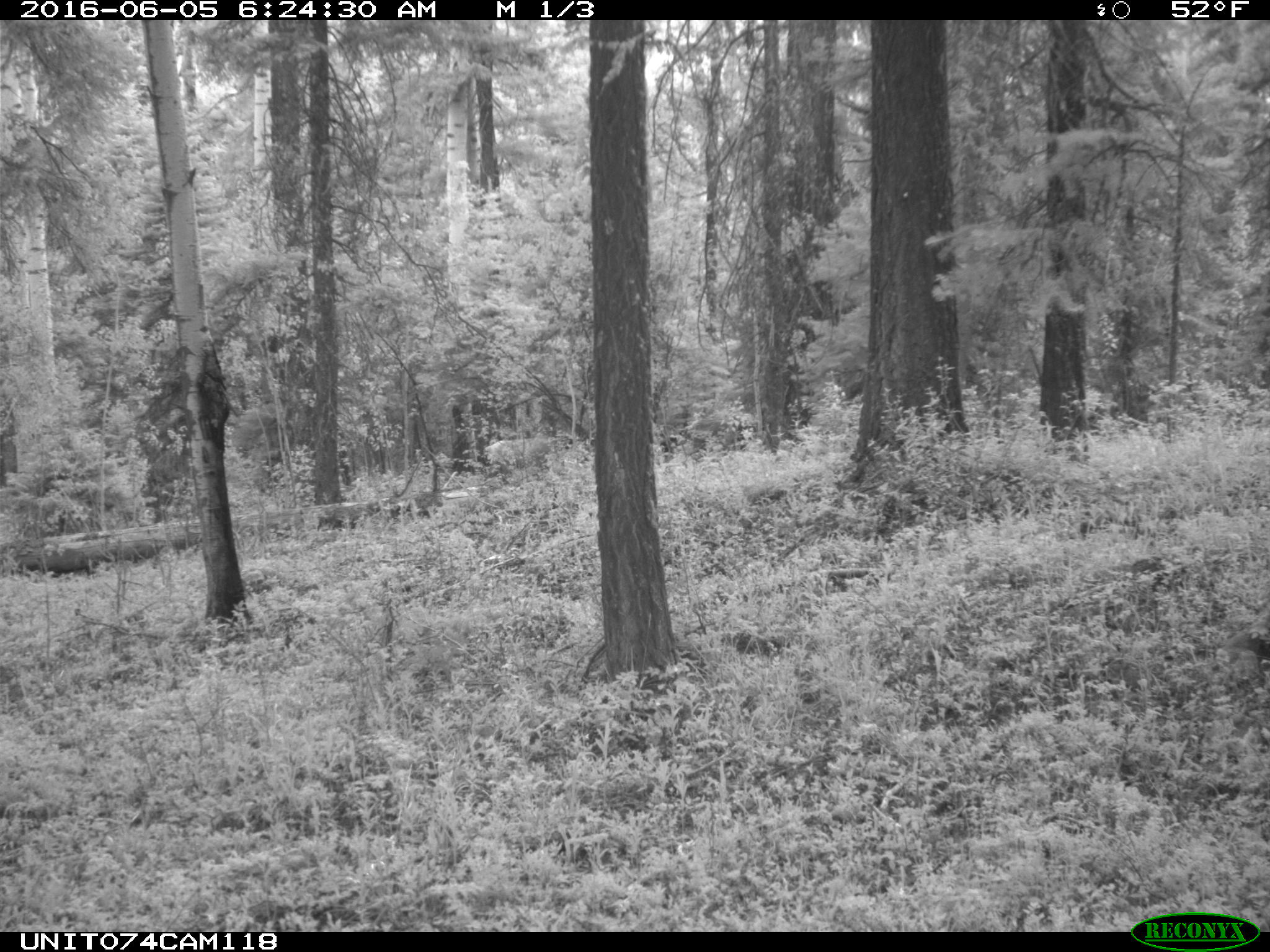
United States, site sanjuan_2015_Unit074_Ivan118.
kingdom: Animalia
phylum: Chordata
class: Mammalia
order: Artiodactyla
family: Cervidae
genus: Cervus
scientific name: Cervus elaphus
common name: red deer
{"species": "Cervus elaphus (red deer)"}